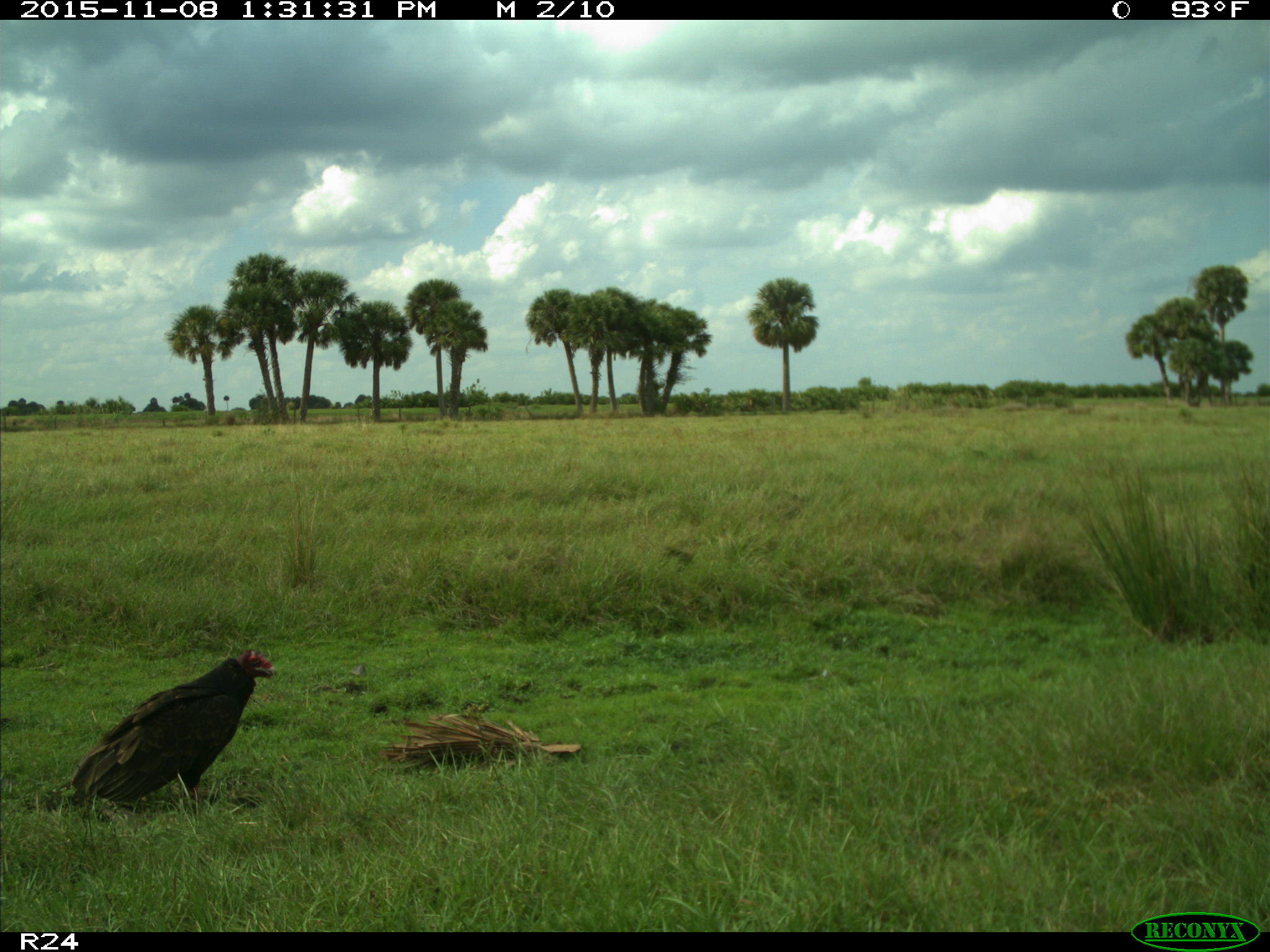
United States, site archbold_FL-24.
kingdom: Animalia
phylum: Chordata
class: Aves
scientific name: Aves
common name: birds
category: unidentified bird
Unidentified bird (birds) (Aves).